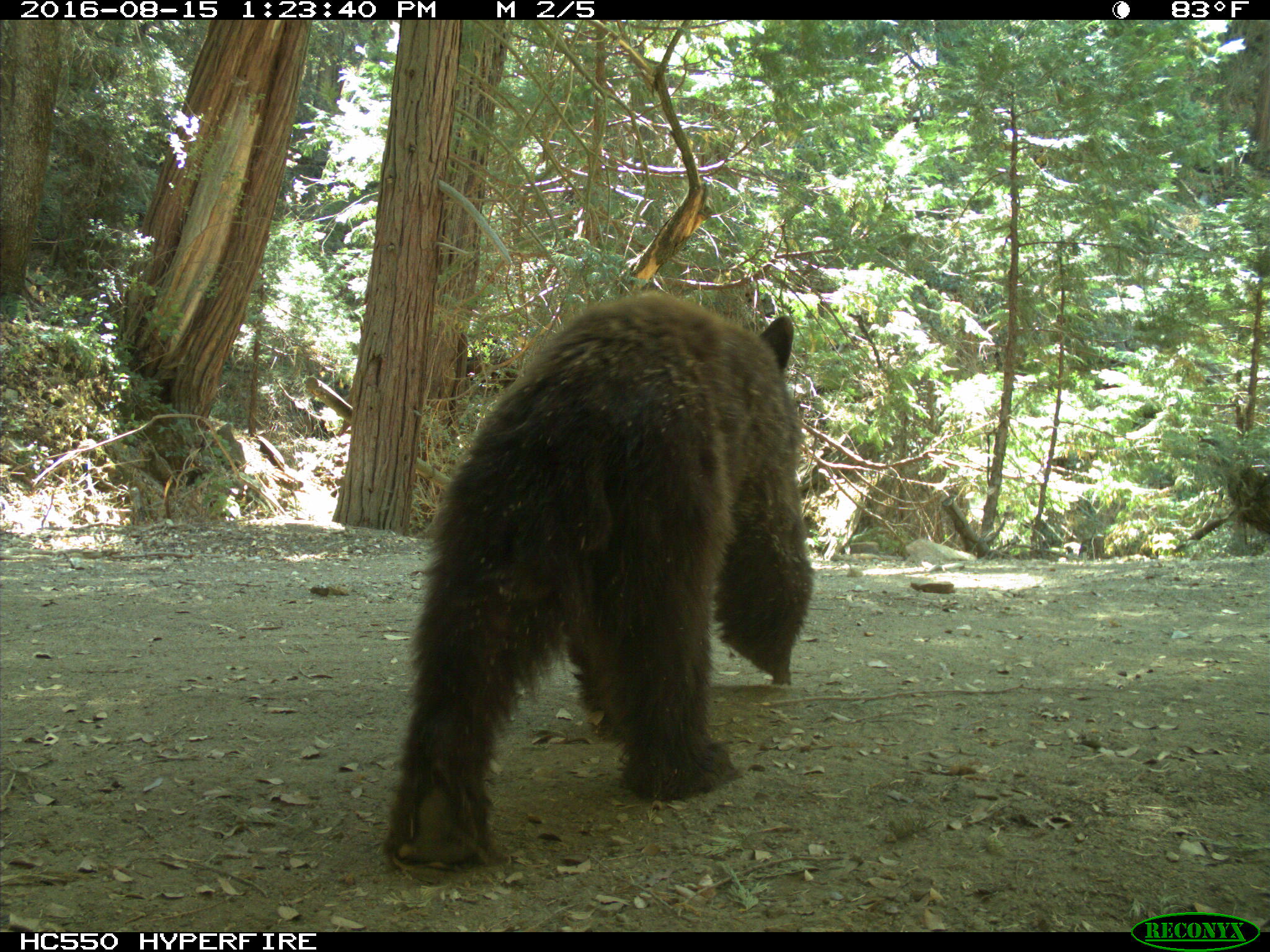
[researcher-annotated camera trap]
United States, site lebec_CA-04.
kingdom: Animalia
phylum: Chordata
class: Mammalia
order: Carnivora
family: Ursidae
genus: Ursus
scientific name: Ursus americanus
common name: american black bear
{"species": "Ursus americanus (american black bear)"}